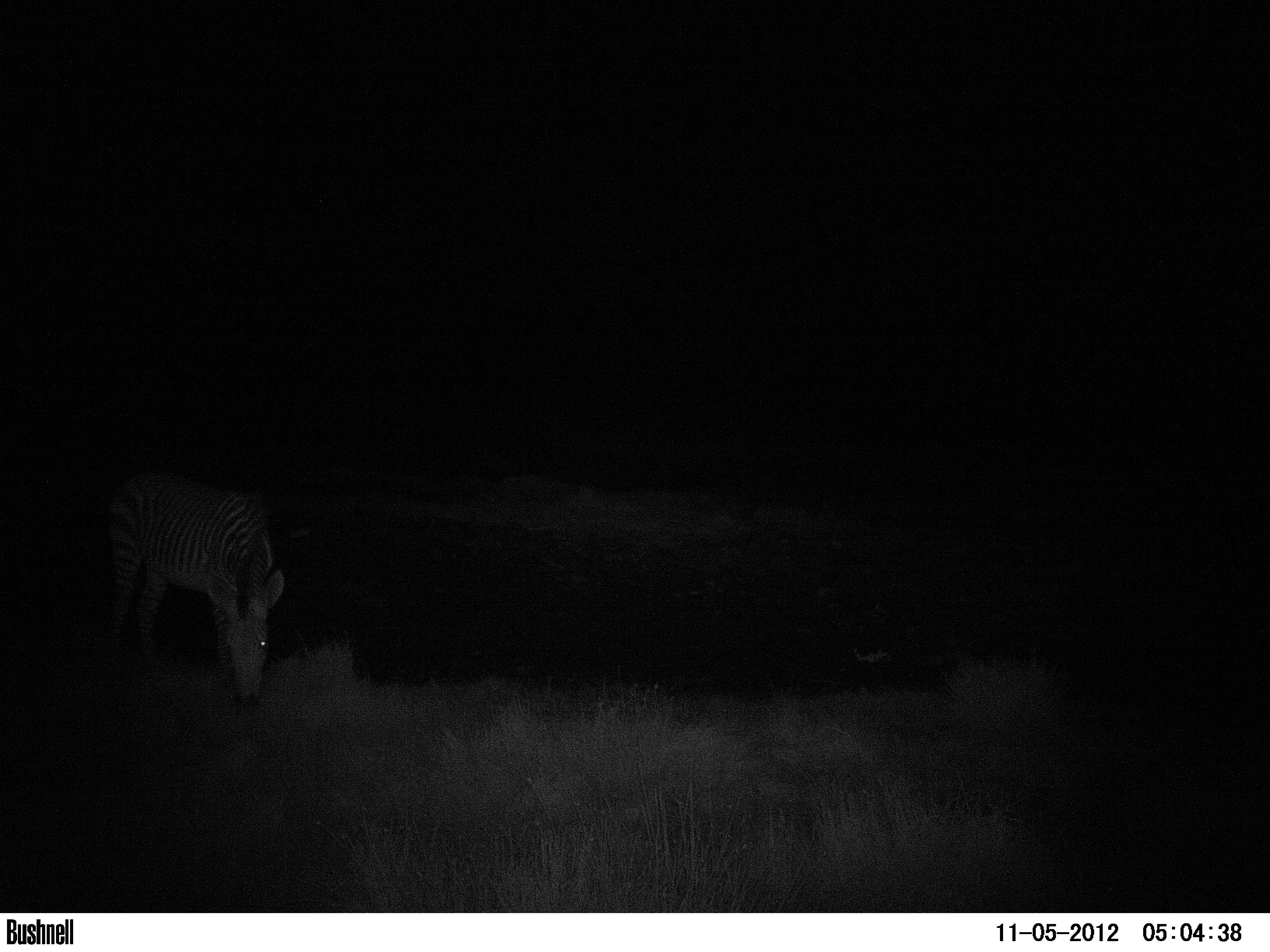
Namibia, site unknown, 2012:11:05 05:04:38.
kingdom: Animalia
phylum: Chordata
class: Mammalia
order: Perissodactyla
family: Equidae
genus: Equus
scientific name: Equus zebra hartmannae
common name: hartmann's mountain zebra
Equus zebra hartmannae (hartmann's mountain zebra).